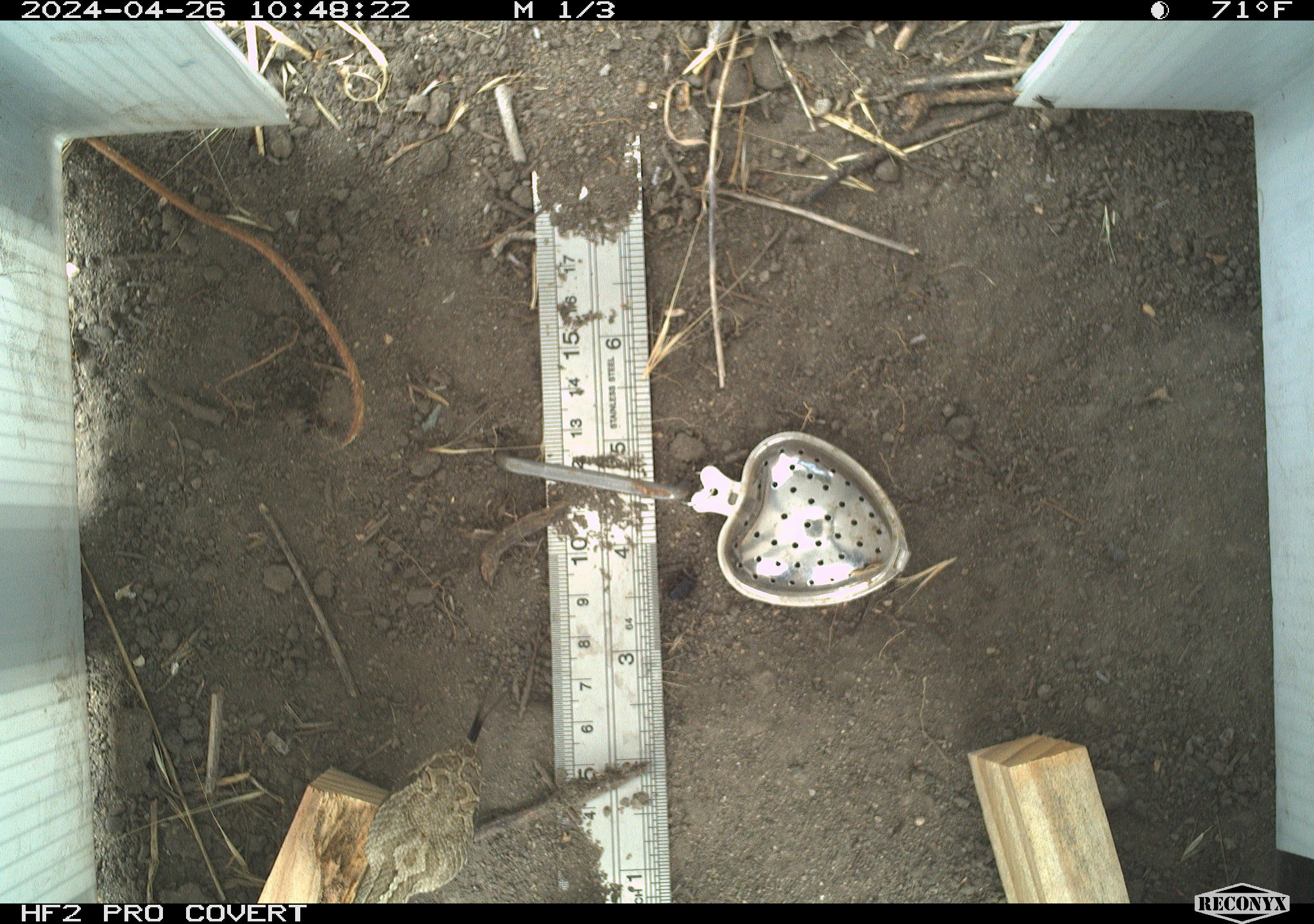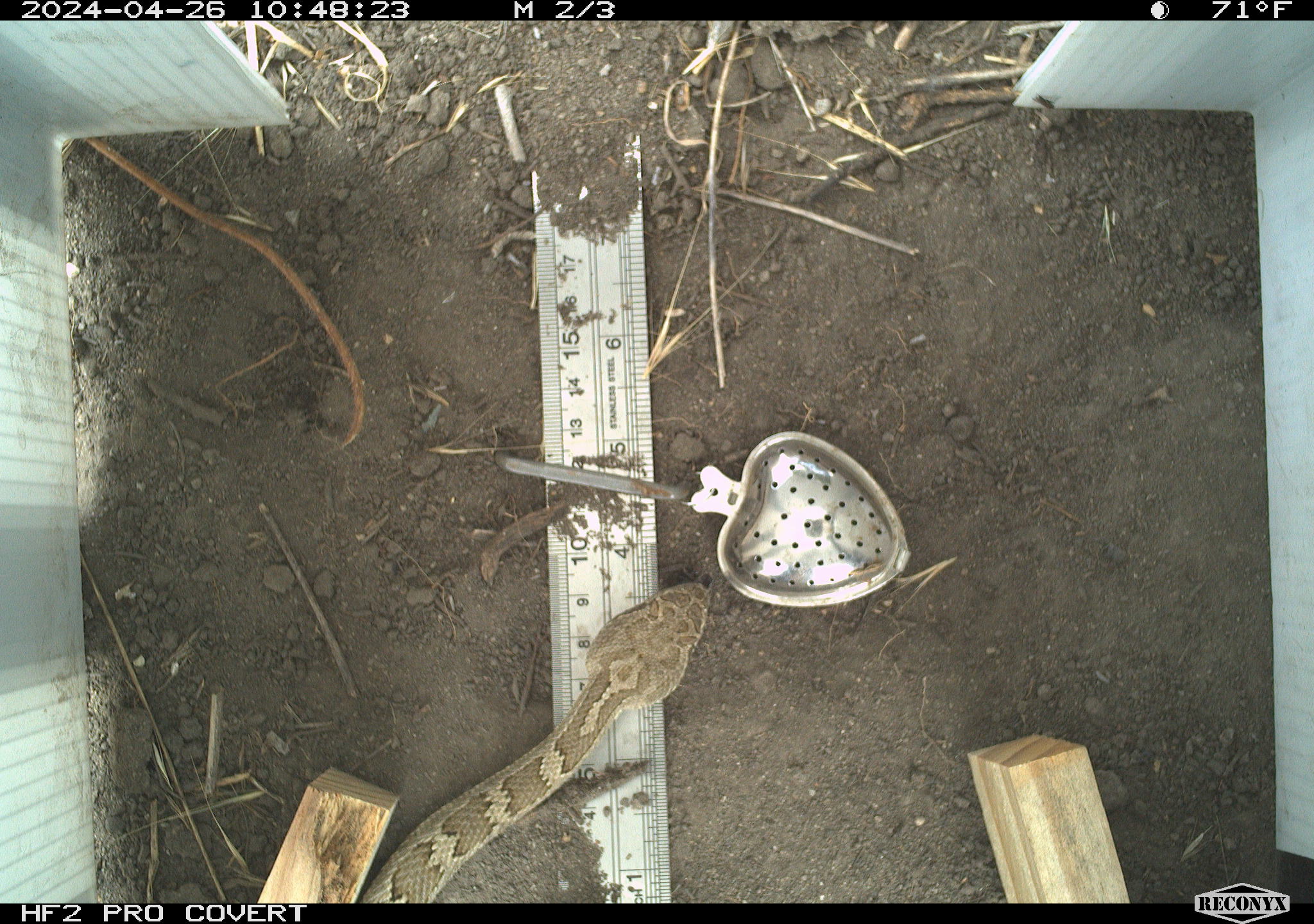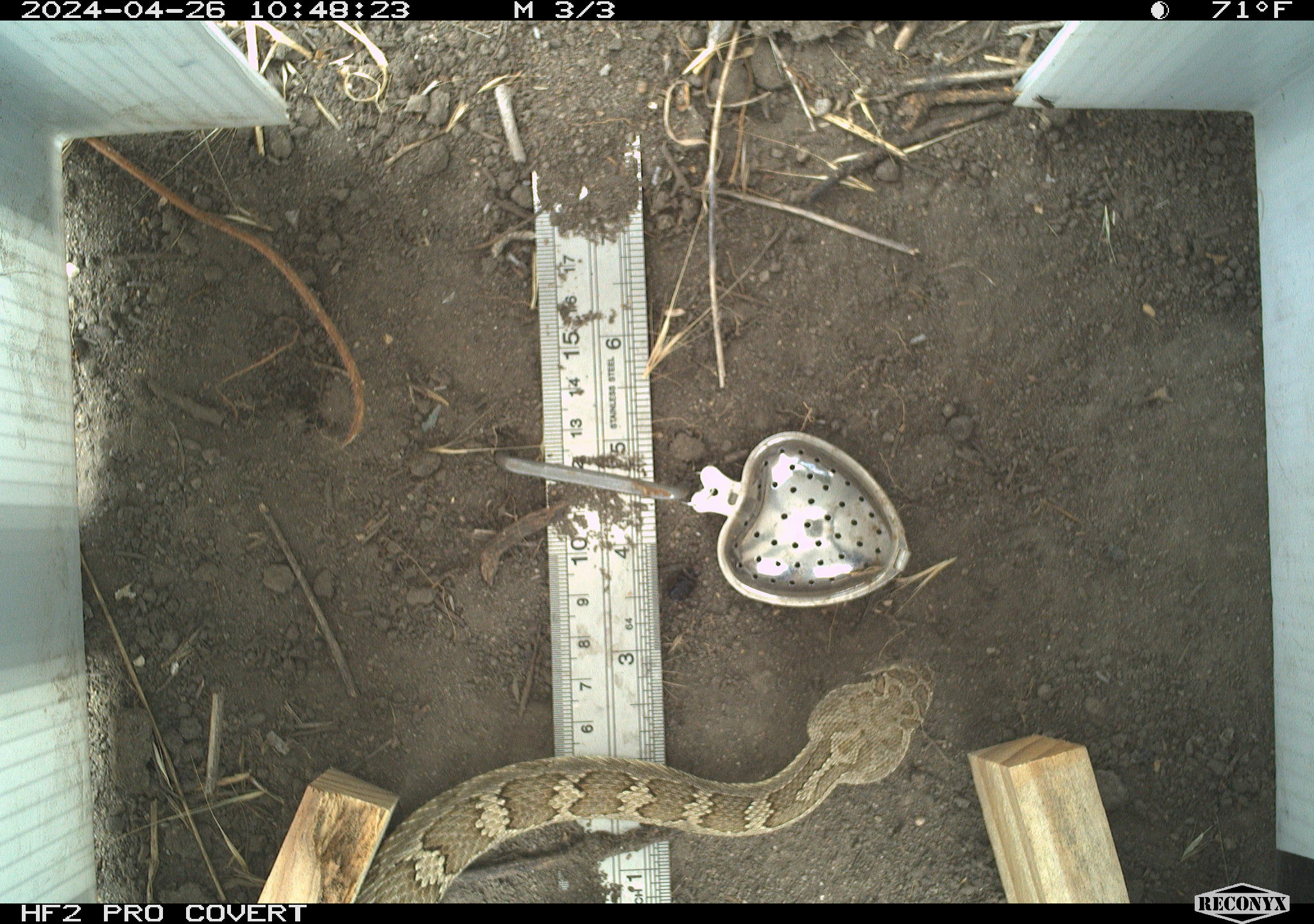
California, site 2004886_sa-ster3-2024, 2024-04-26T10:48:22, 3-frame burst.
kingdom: Animalia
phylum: Chordata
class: Reptilia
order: Squamata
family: Viperidae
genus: Crotalus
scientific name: Crotalus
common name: rattlers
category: crotalus species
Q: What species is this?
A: Crotalus species (rattlers) (Crotalus).